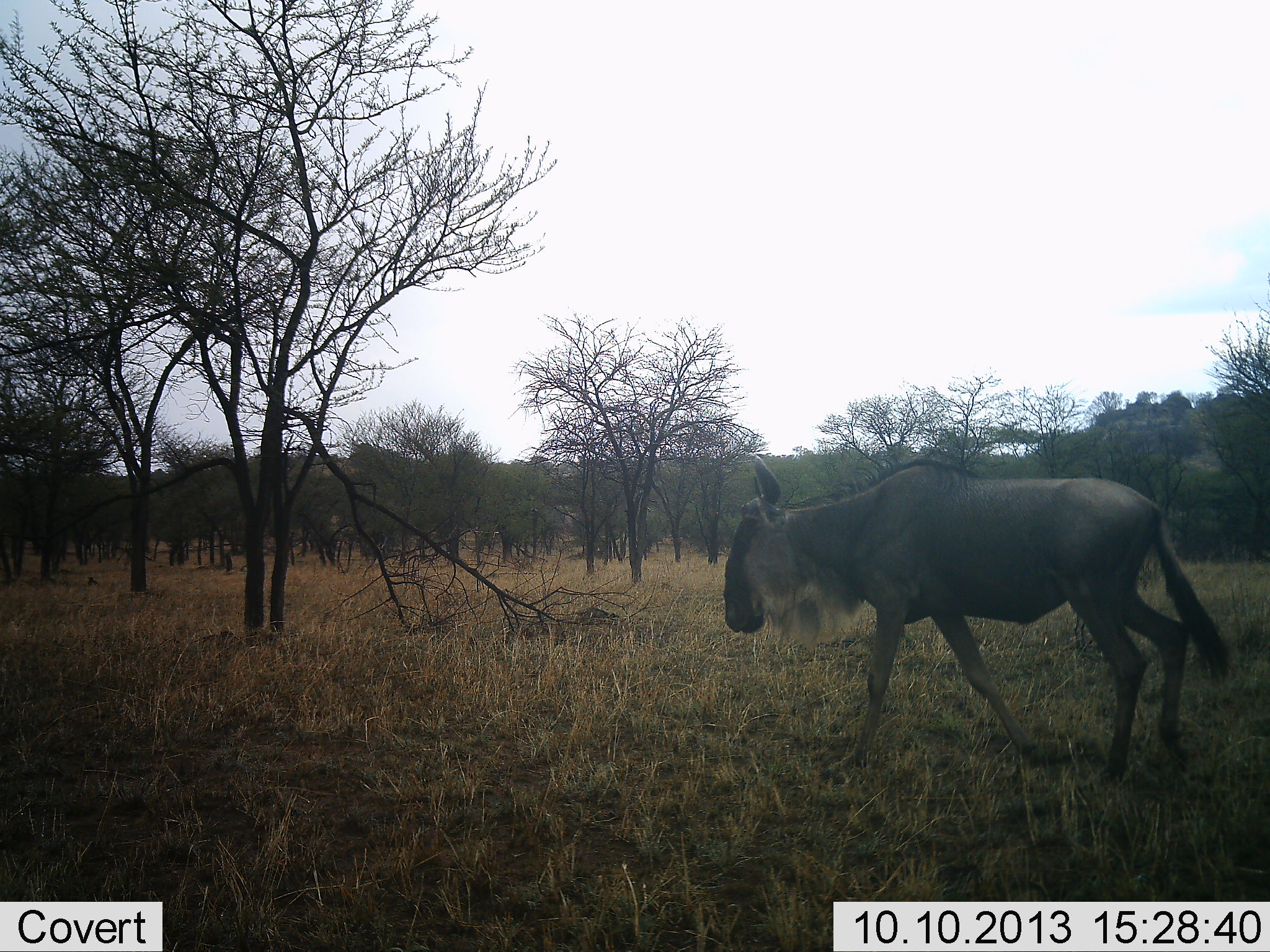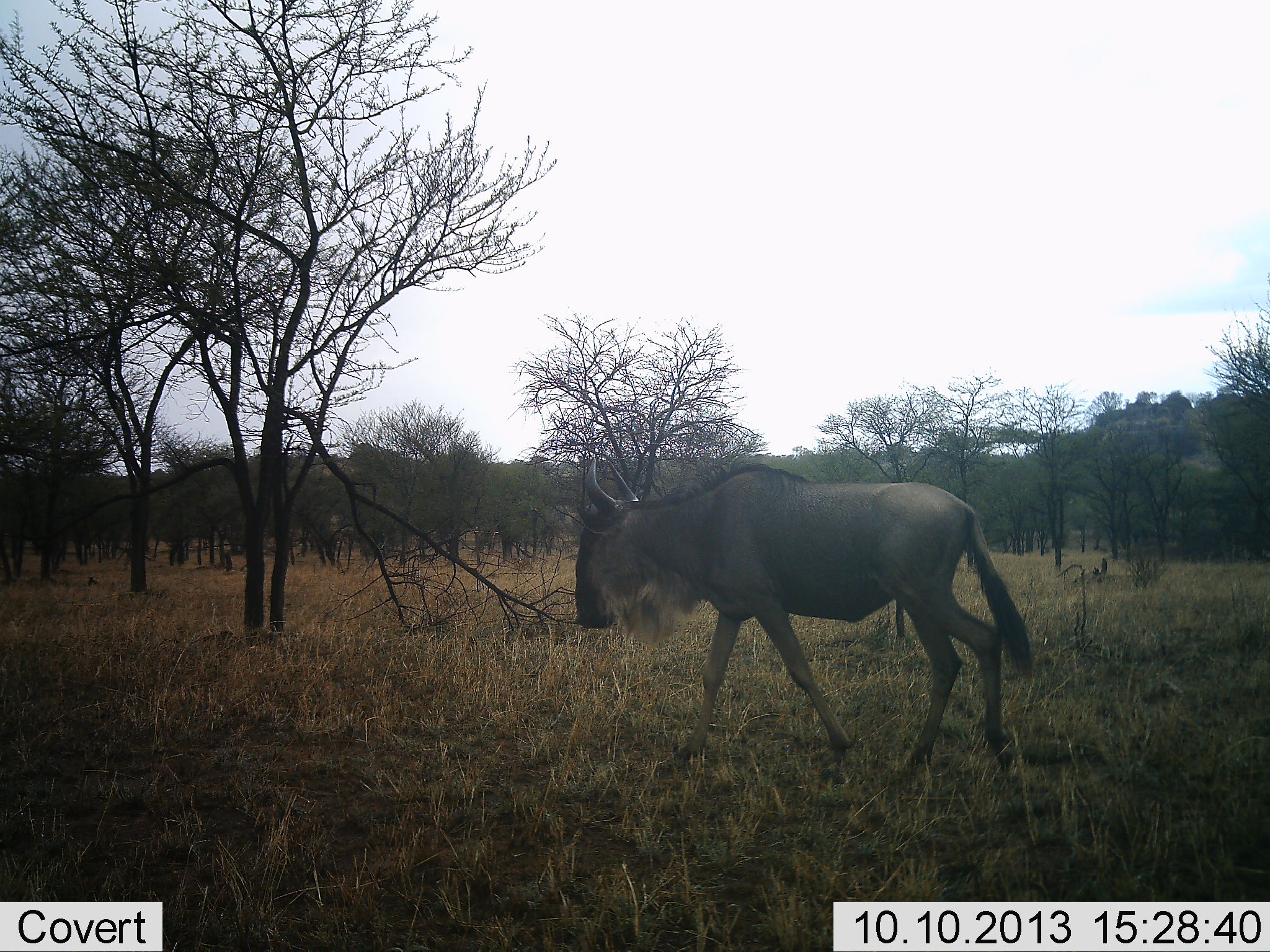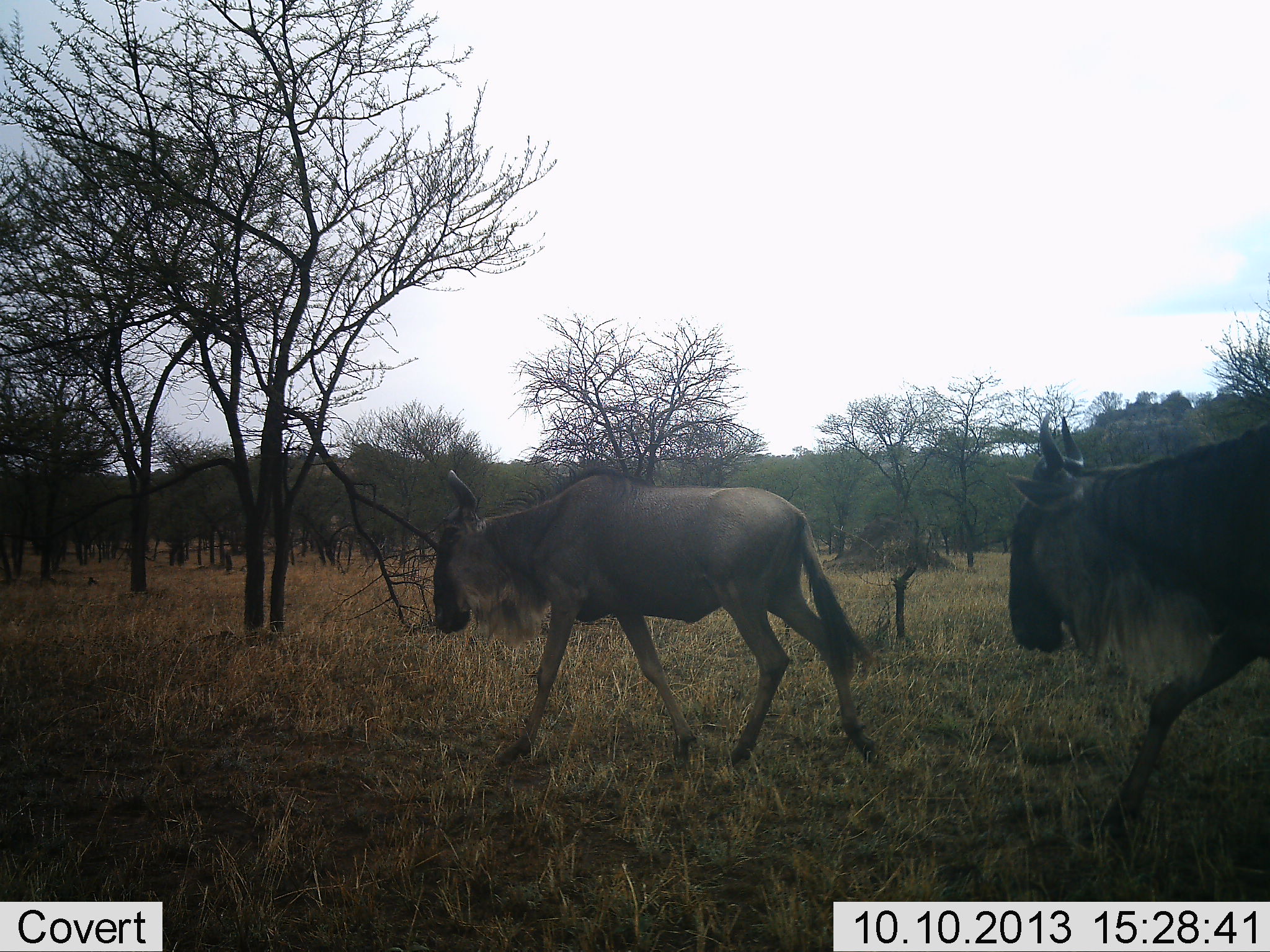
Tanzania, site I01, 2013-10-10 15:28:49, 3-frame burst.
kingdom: Animalia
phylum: Chordata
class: Mammalia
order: Artiodactyla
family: Bovidae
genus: Connochaetes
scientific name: Connochaetes taurinus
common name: blue wildebeest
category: wildebeest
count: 2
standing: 0%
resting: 4%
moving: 96%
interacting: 0%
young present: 8%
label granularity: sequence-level